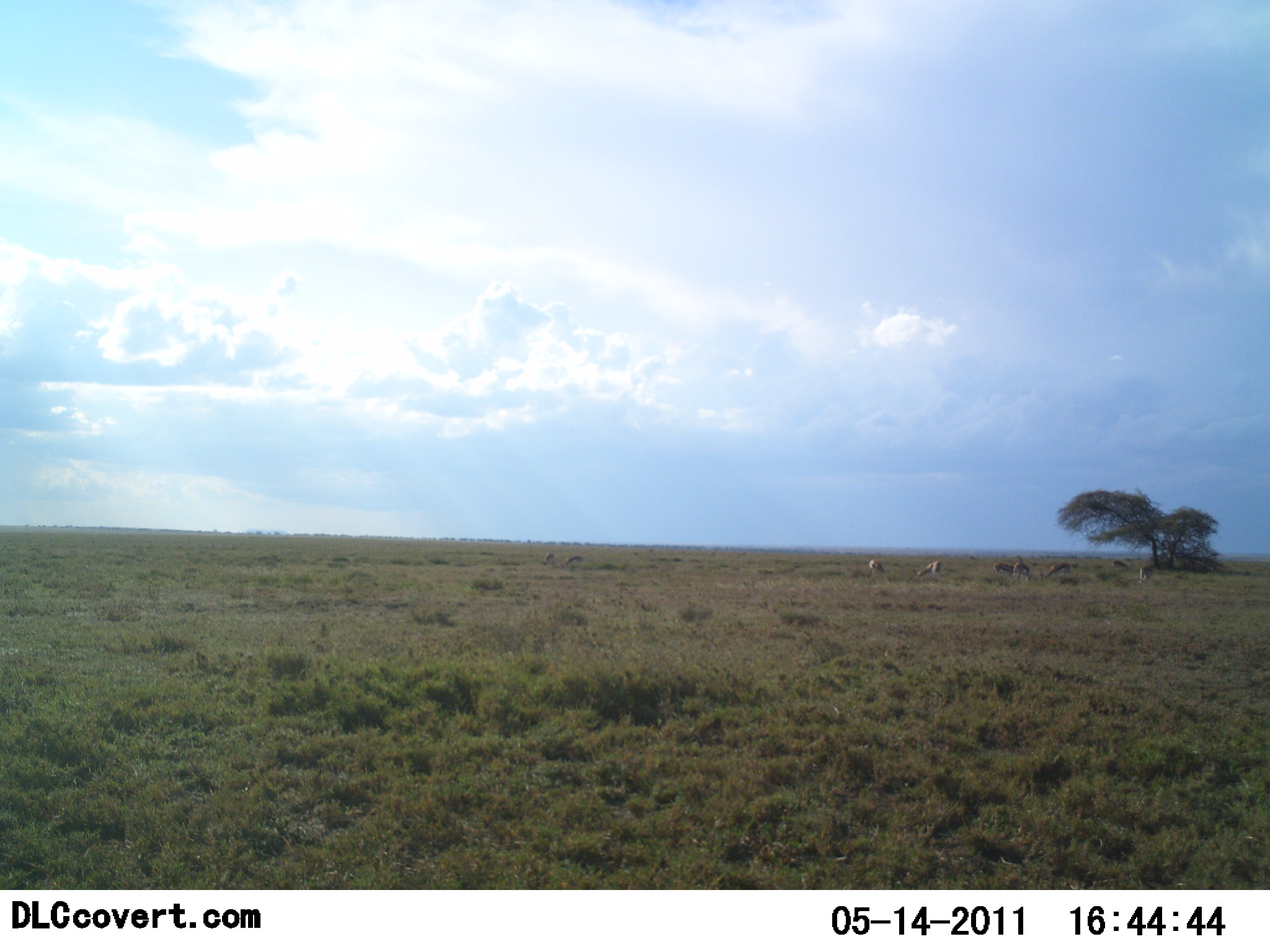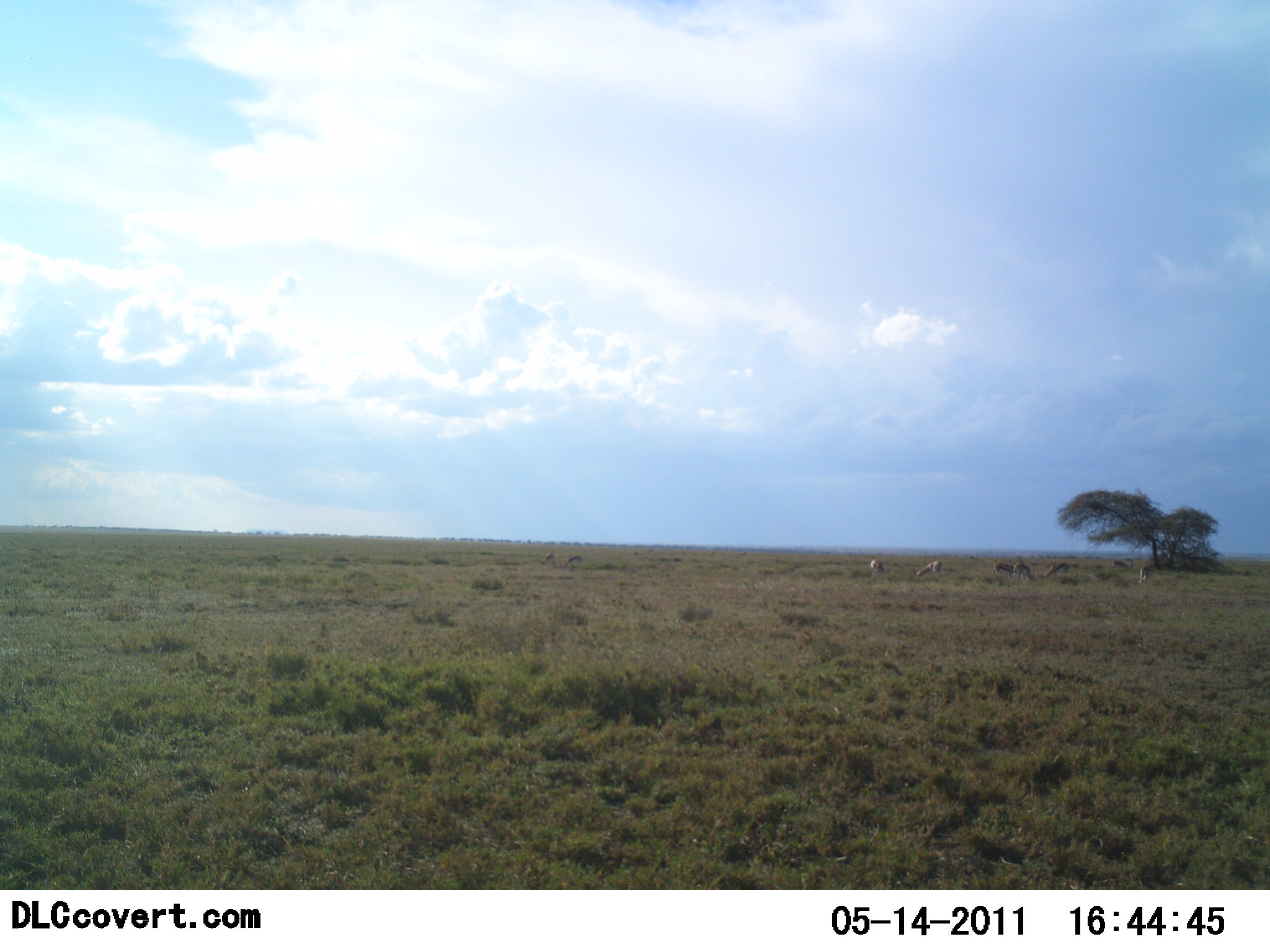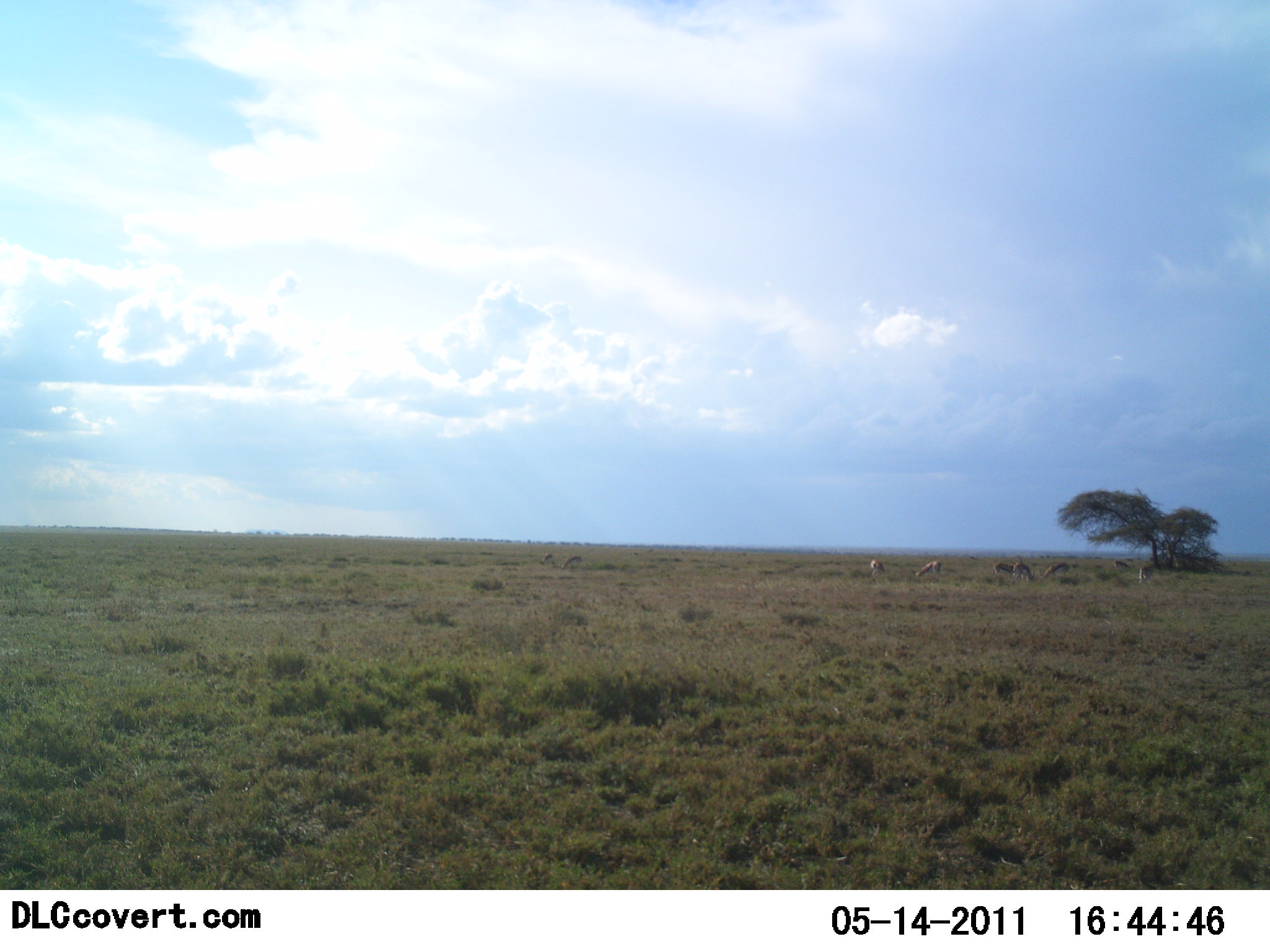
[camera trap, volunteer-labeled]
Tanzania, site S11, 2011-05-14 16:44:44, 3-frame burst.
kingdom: Animalia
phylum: Chordata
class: Mammalia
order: Artiodactyla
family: Bovidae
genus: Nanger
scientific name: Nanger granti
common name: grant's gazelle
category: gazellegrants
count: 6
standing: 80%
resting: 0%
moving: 0%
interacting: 0%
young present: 0%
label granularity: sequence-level